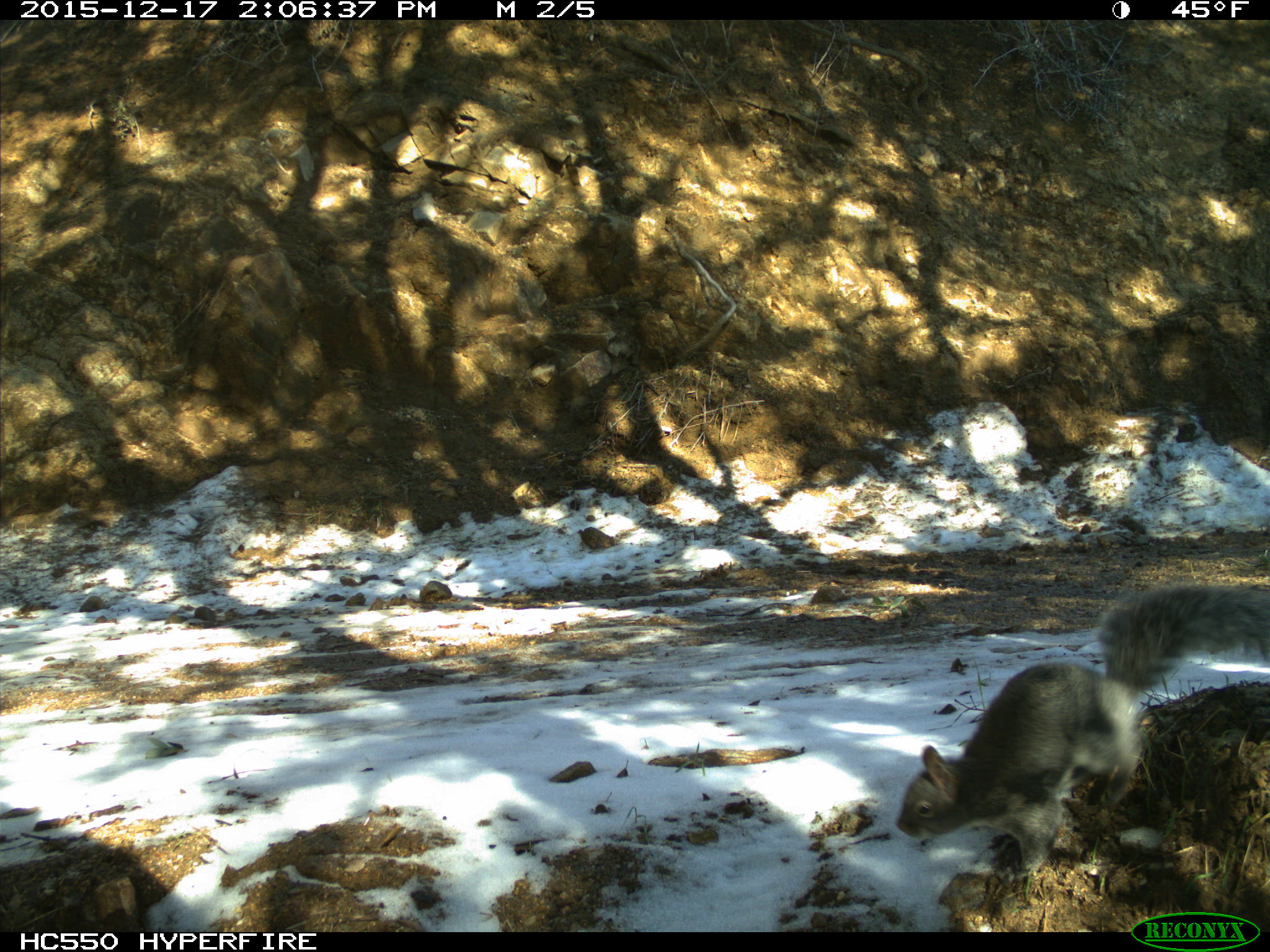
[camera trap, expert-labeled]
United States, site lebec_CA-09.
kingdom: Animalia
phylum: Chordata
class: Mammalia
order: Rodentia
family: Sciuridae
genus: Sciurus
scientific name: Sciurus carolinensis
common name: eastern gray squirrel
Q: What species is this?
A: Sciurus carolinensis (eastern gray squirrel).